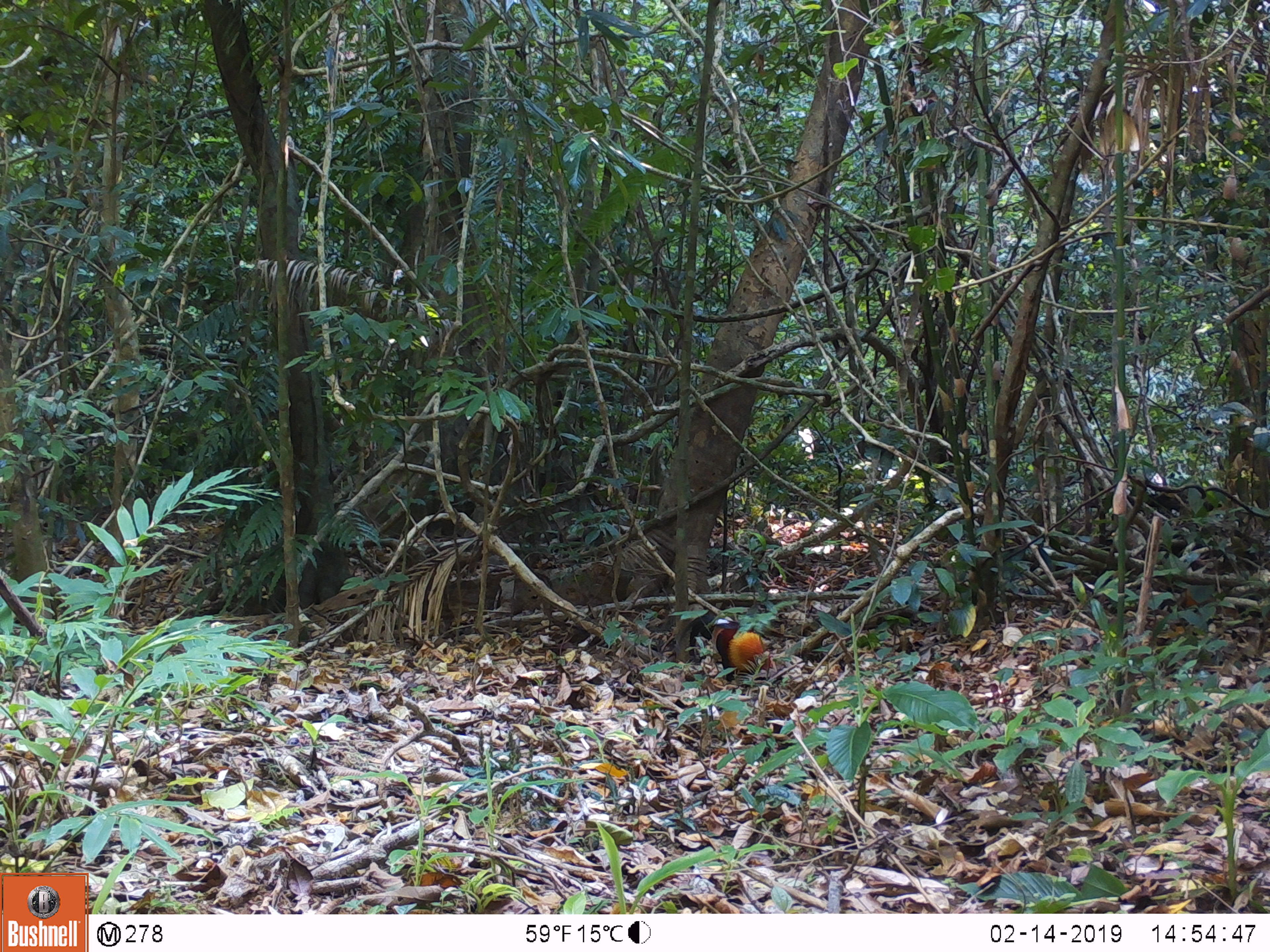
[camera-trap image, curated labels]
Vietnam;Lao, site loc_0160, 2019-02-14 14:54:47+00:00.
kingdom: Animalia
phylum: Chordata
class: Aves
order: Galliformes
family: Phasianidae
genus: Gallus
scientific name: Gallus gallus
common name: red junglefowl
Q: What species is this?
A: Red junglefowl (Gallus gallus).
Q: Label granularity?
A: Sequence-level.